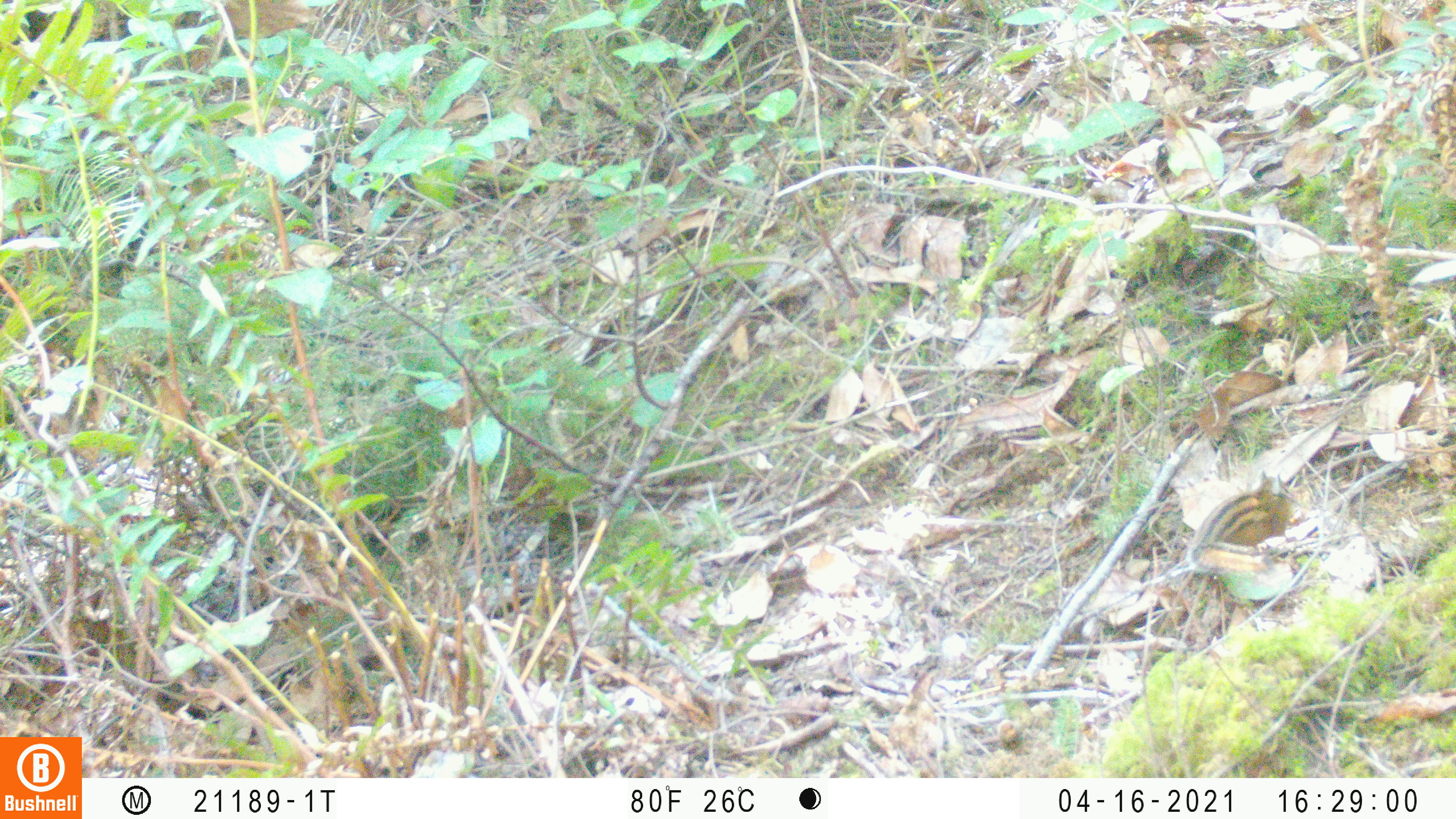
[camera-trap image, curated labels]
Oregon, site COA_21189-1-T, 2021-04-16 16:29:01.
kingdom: Animalia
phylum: Chordata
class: Mammalia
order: Rodentia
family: Sciuridae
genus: Neotamias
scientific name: Neotamias townsendii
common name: townsend's chipmunk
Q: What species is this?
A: Townsend's chipmunk (Neotamias townsendii).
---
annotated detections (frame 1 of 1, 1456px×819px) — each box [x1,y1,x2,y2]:
townsend's chipmunk: [1192,479,1299,574]